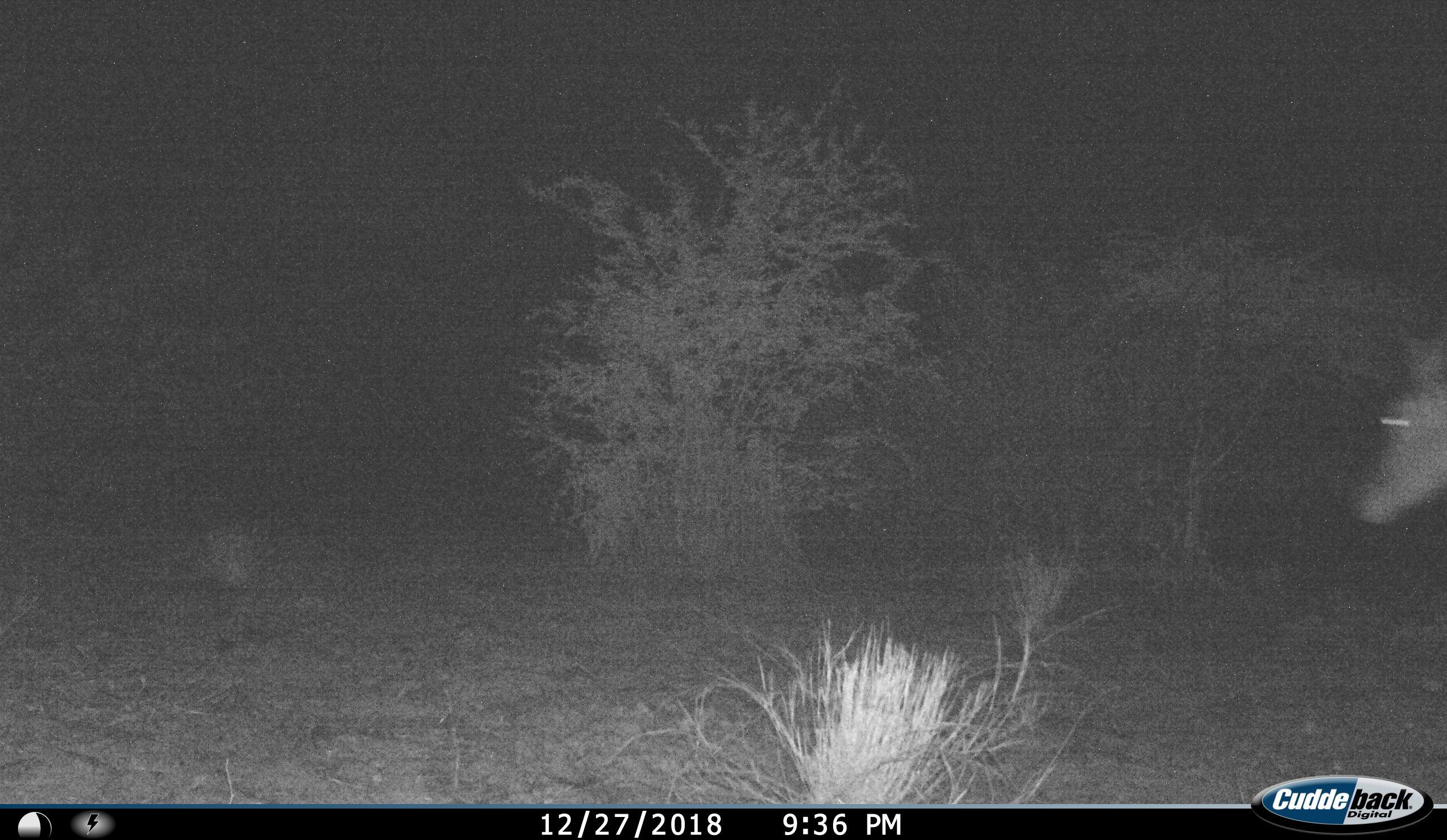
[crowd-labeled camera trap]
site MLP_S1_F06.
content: unidentified animal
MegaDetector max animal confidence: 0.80